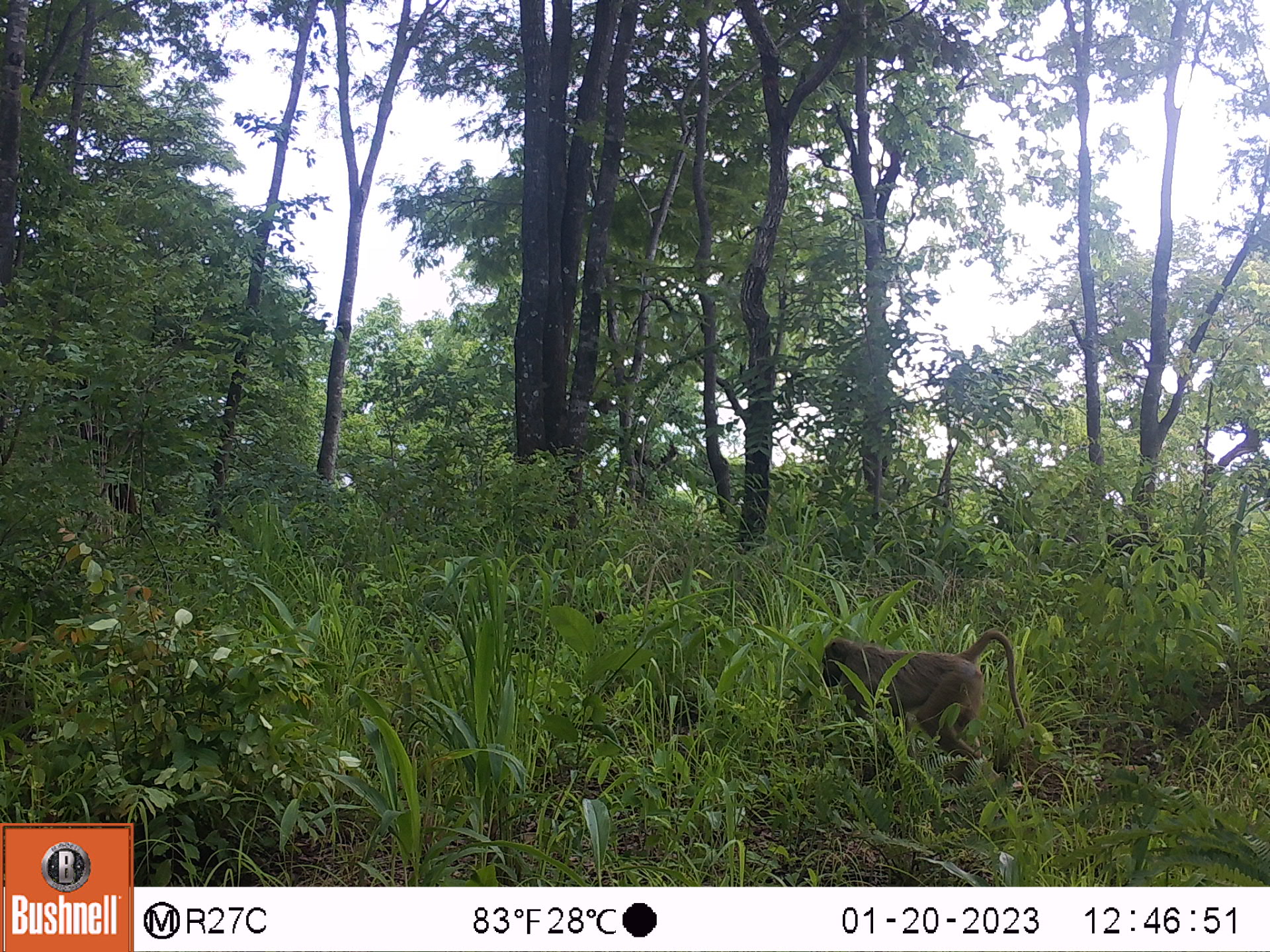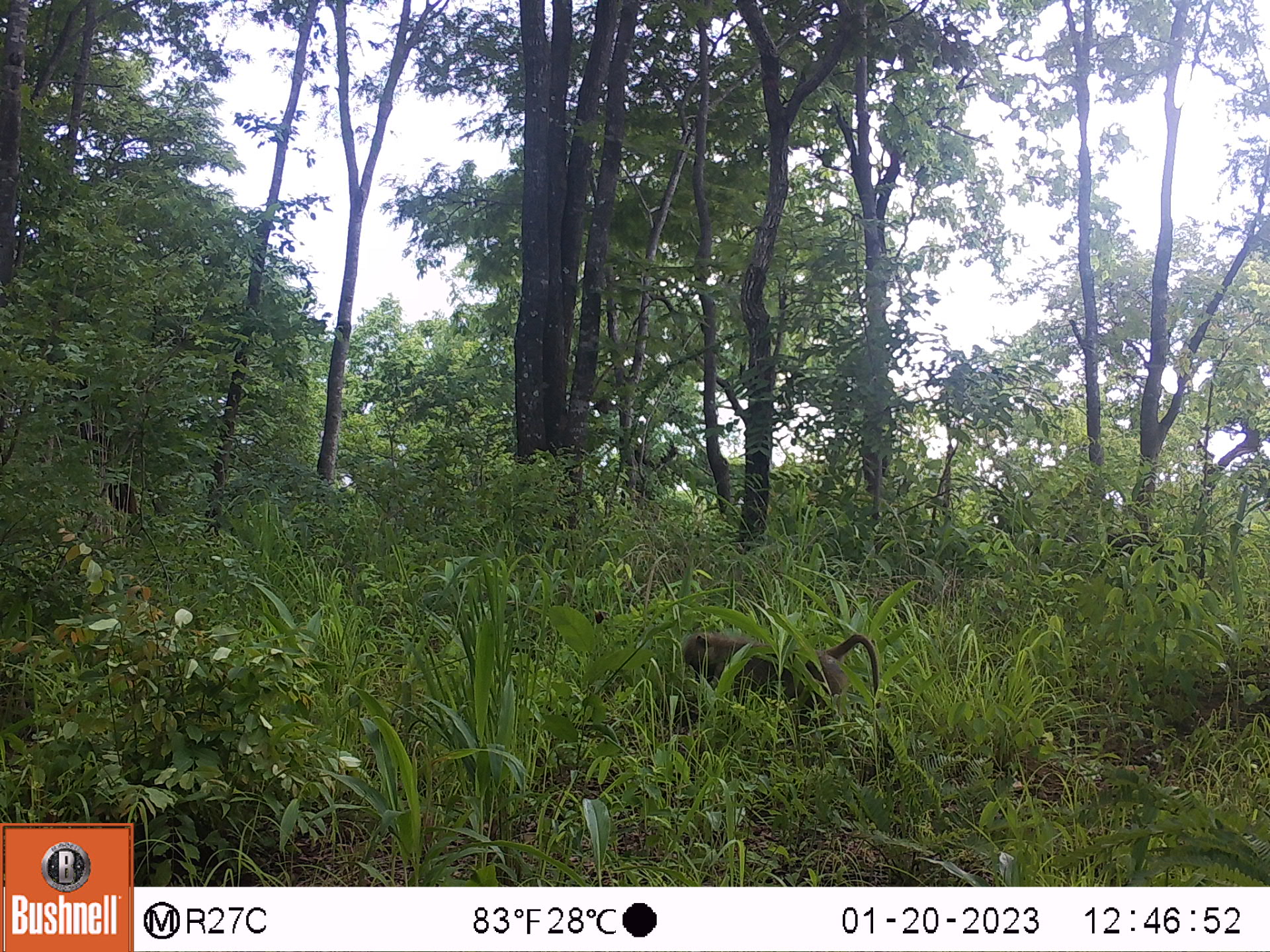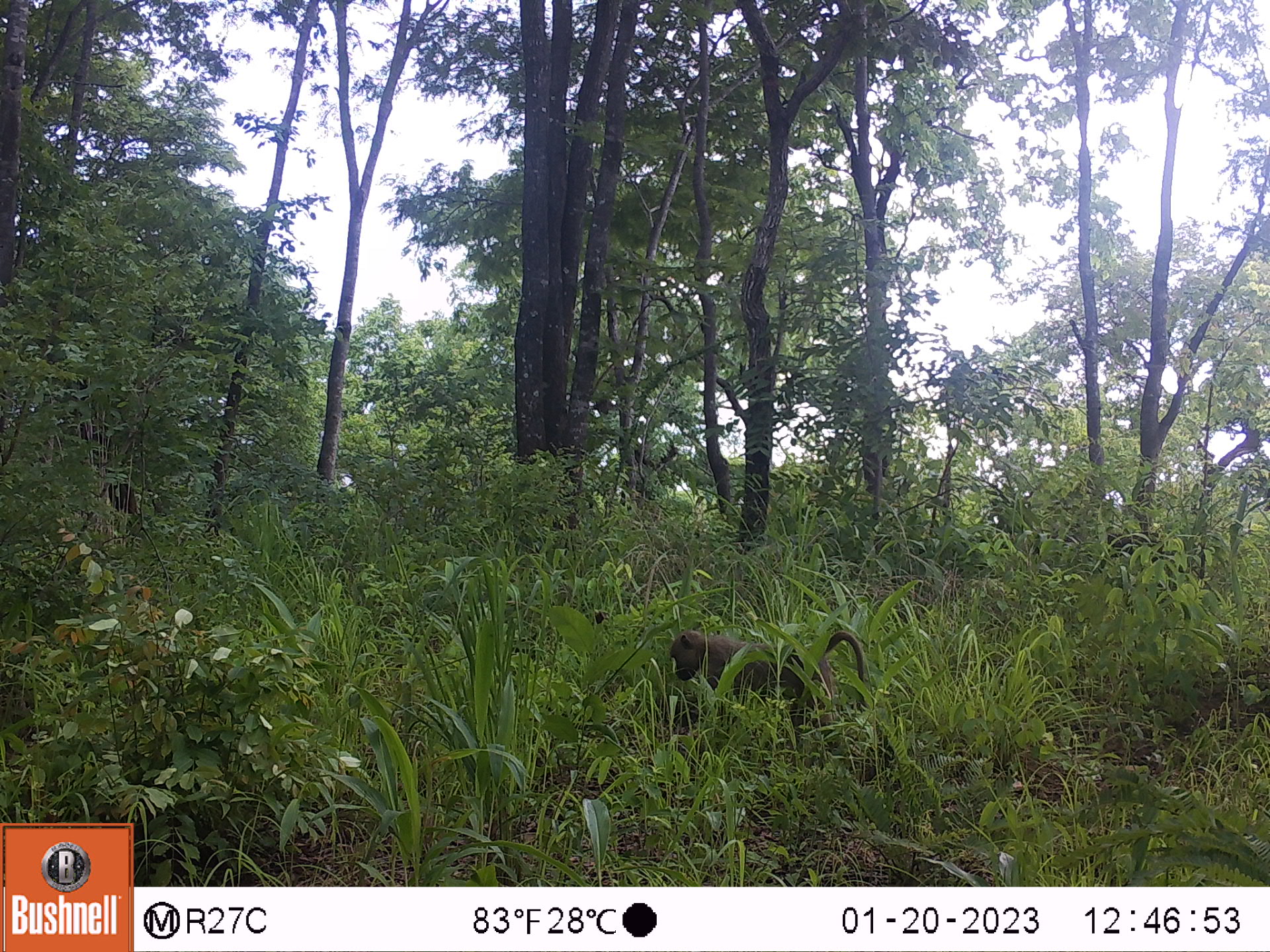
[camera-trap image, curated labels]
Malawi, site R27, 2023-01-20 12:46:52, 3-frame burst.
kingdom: Animalia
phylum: Chordata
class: Mammalia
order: Primates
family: Cercopithecidae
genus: Papio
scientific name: Papio cynocephalus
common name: yellow baboon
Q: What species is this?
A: Yellow baboon (Papio cynocephalus).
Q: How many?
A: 1.